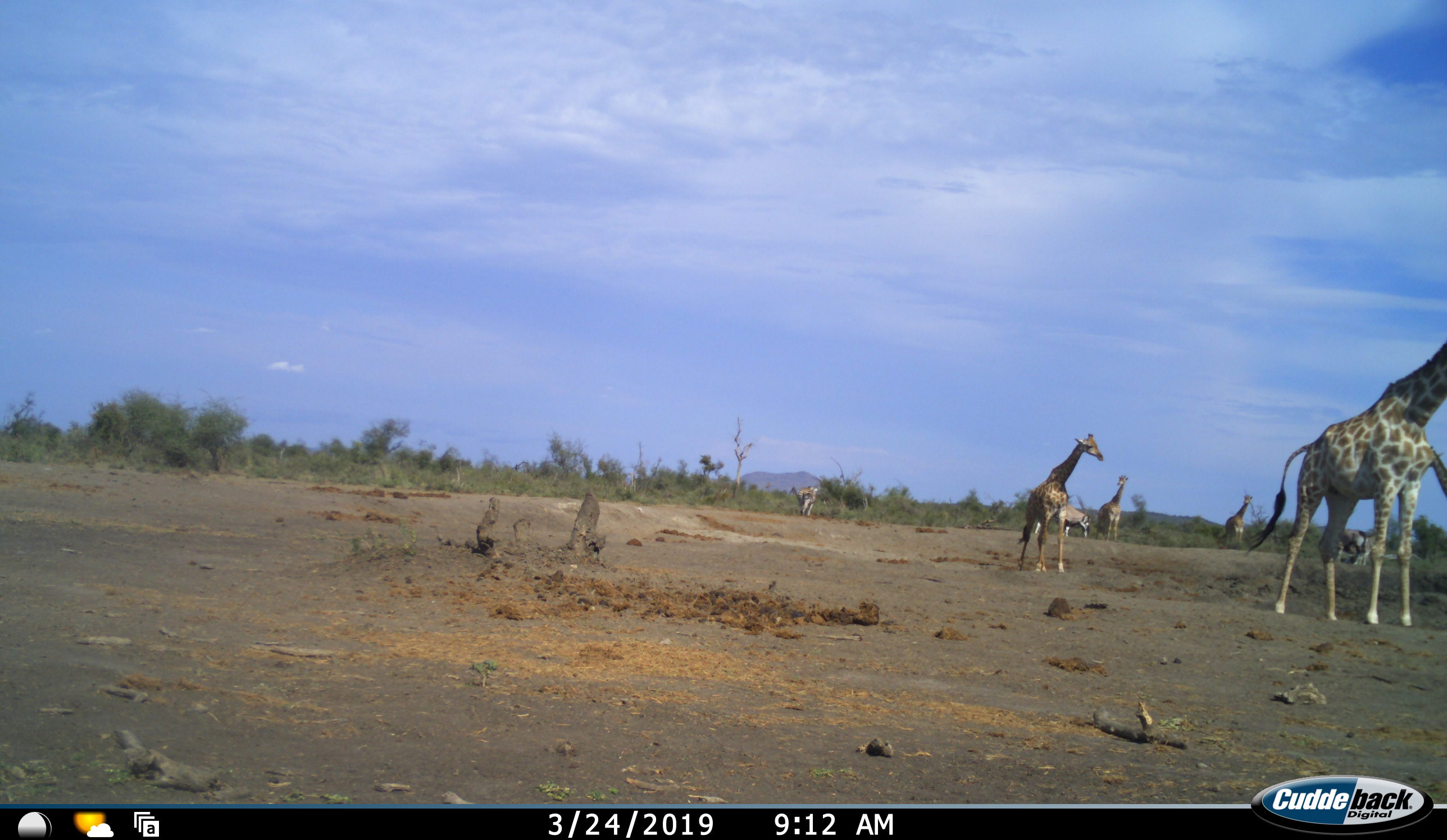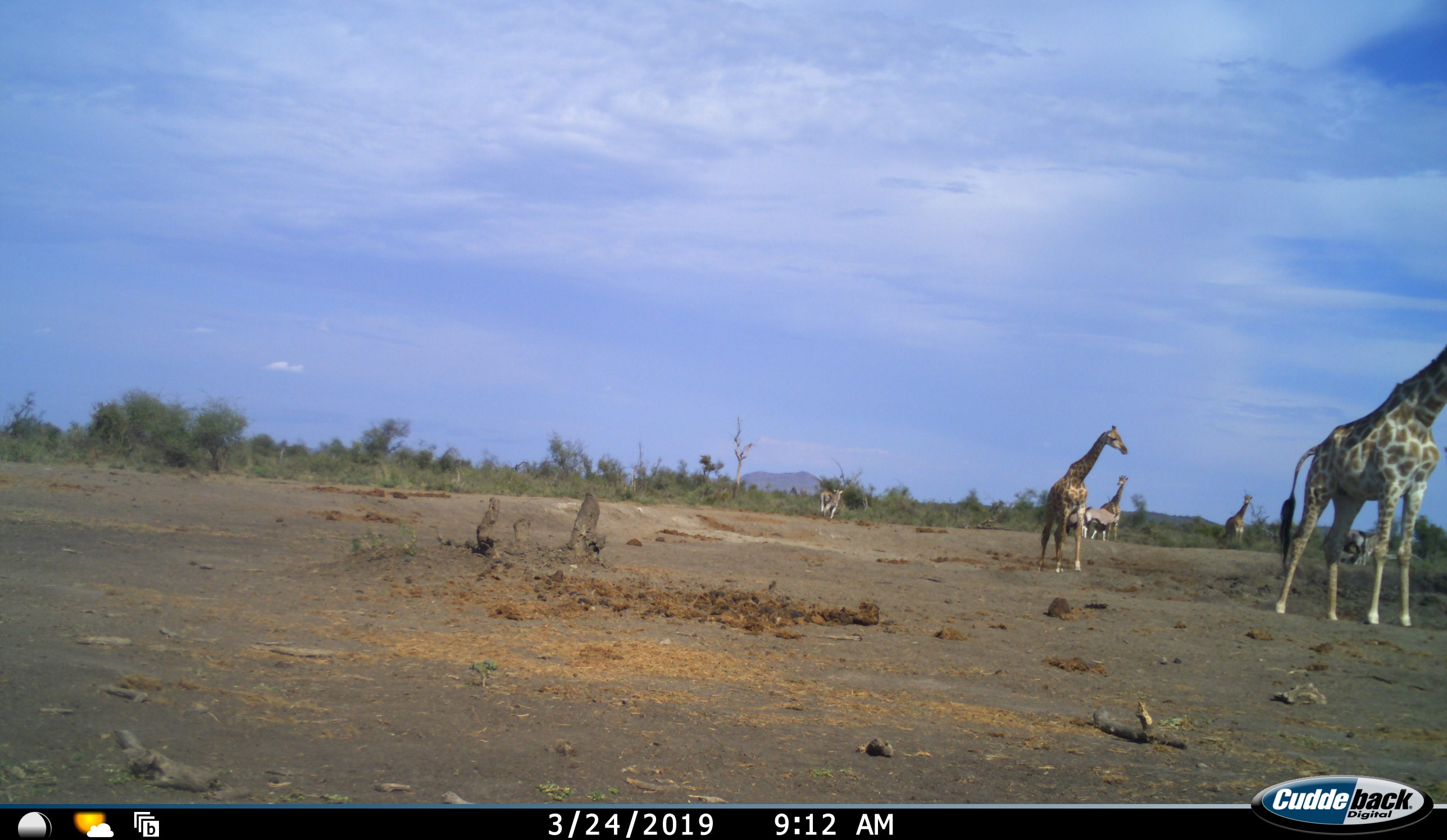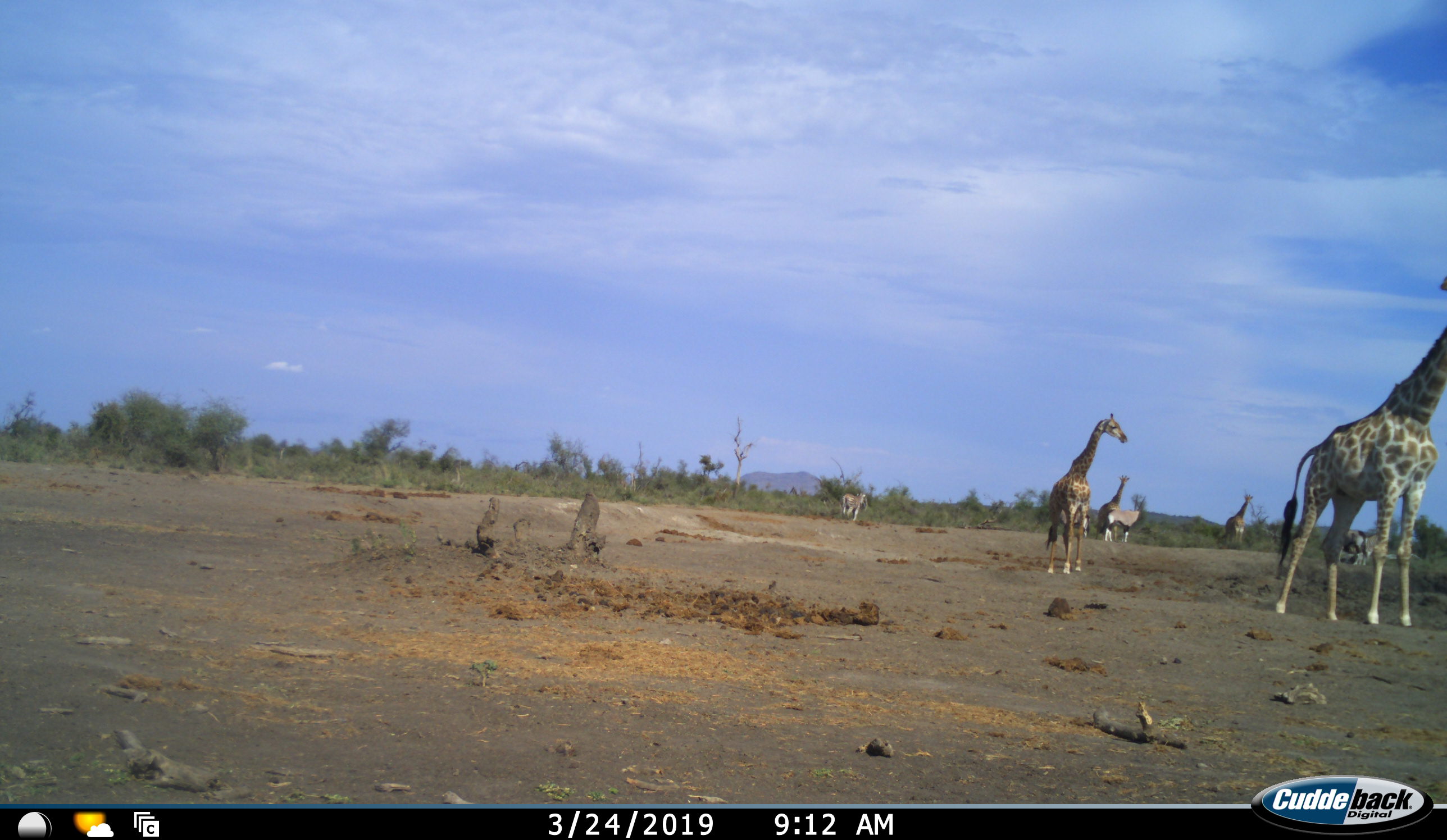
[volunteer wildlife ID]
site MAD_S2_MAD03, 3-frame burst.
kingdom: Animalia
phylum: Chordata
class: Mammalia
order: Artiodactyla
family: Bovidae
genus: Oryx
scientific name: Oryx gazella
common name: gemsbok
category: oryx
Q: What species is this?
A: Oryx (gemsbok) (Oryx gazella).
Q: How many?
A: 3.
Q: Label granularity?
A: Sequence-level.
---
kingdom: Animalia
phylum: Chordata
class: Mammalia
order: Artiodactyla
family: Giraffidae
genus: Giraffa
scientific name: Giraffa camelopardalis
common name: giraffe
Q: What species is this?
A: Giraffe (Giraffa camelopardalis).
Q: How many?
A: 5.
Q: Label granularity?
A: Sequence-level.